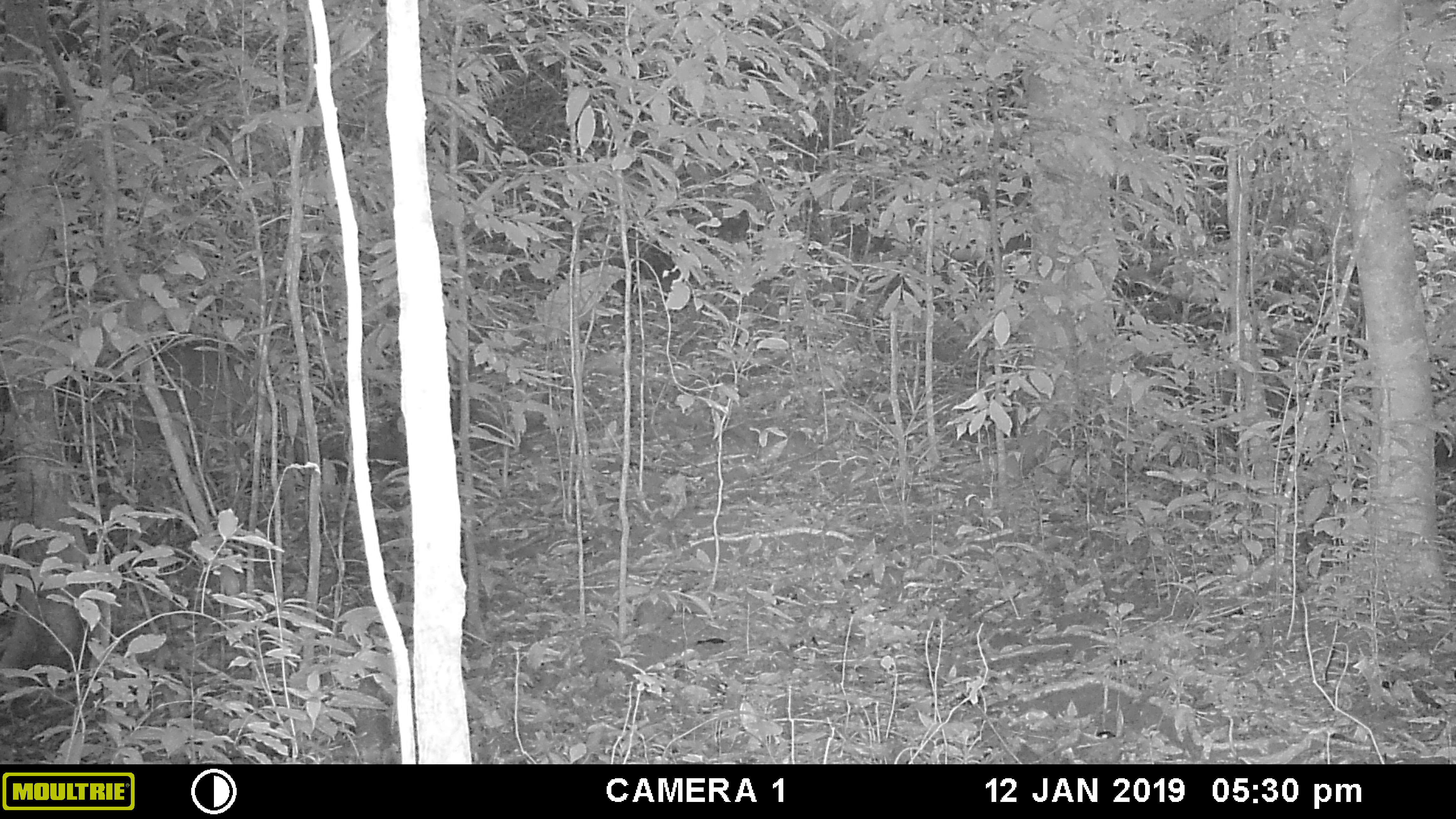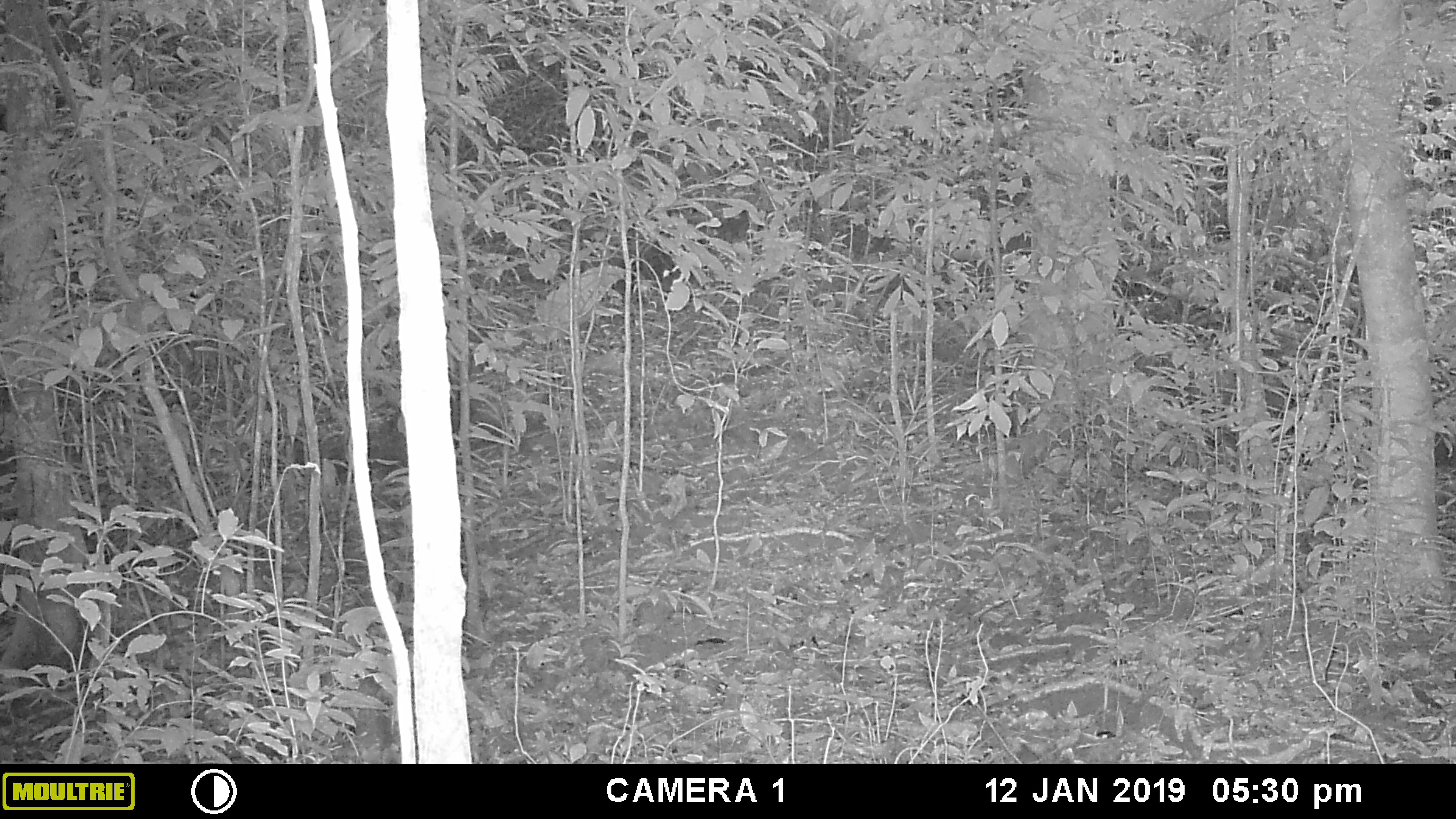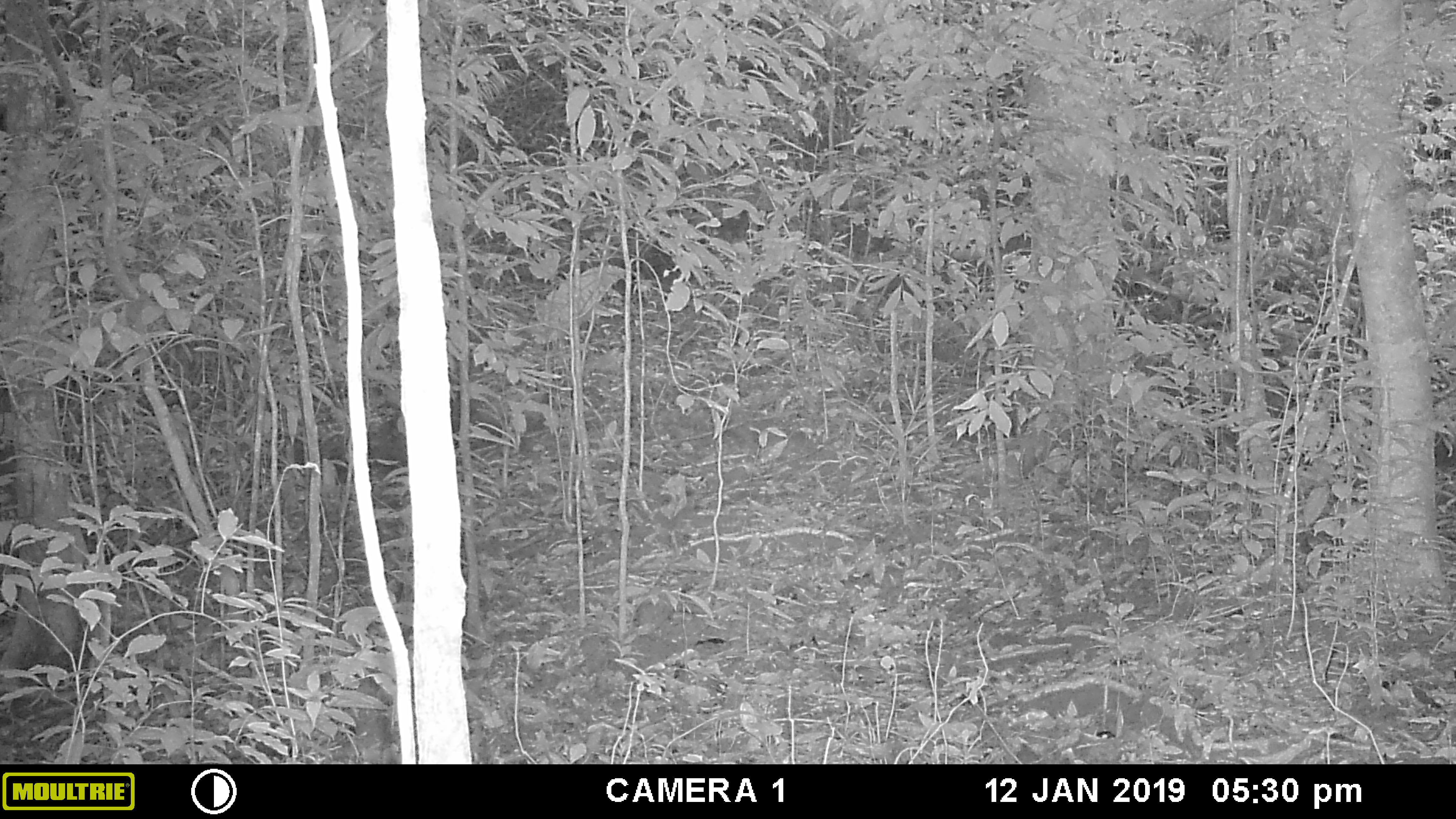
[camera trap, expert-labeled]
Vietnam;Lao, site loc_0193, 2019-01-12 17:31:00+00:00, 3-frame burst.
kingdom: Animalia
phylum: Chordata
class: Mammalia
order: Artiodactyla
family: Cervidae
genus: Muntiacus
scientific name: Muntiacus vuquangensis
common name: large-antlered muntjac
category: large antlered muntjac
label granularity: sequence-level